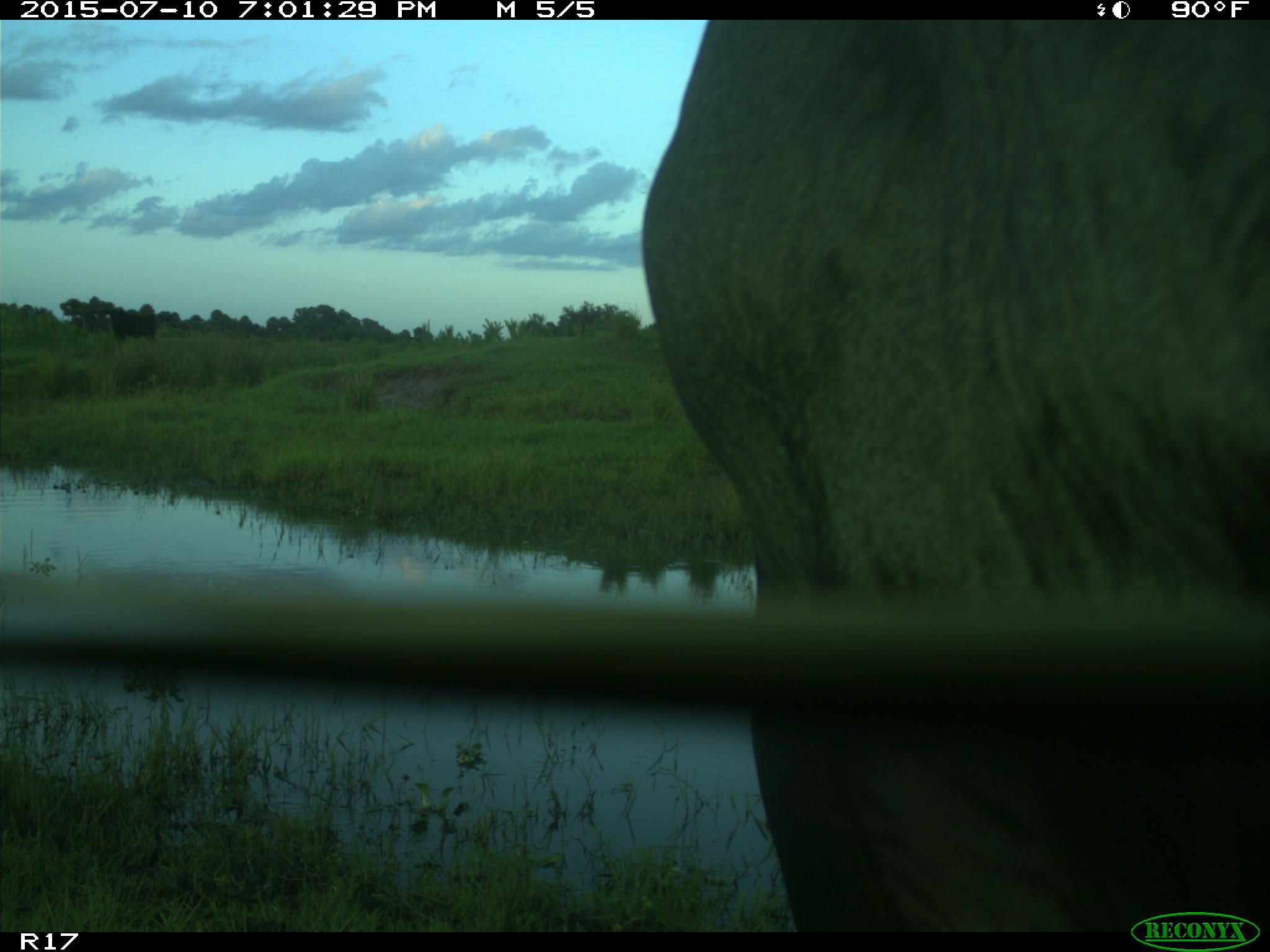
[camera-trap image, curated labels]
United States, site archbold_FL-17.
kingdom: Animalia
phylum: Chordata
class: Mammalia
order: Artiodactyla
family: Bovidae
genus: Bos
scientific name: Bos taurus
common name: domestic cow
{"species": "Bos taurus (domestic cow)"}